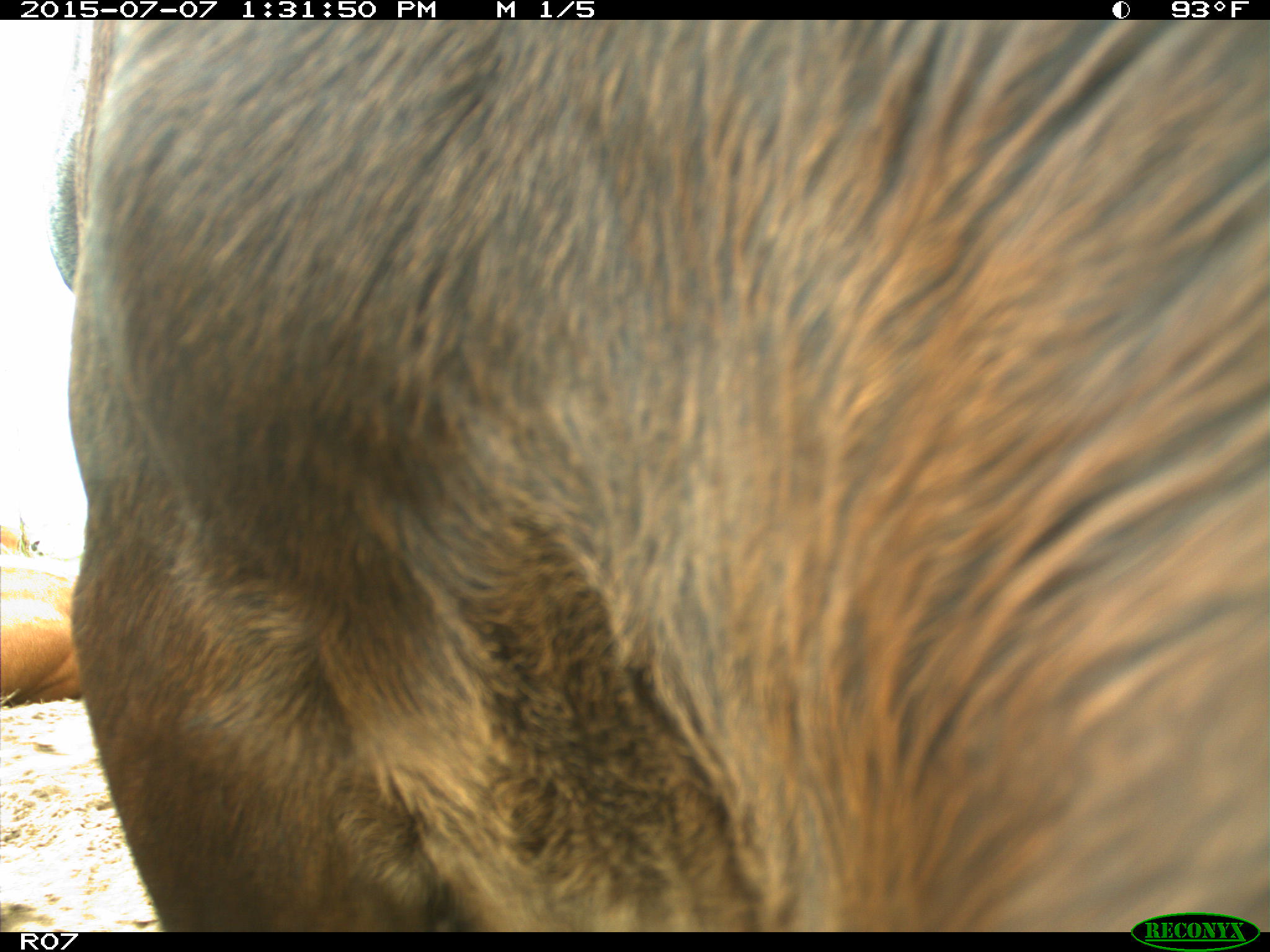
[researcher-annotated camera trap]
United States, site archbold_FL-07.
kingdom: Animalia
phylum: Chordata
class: Mammalia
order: Artiodactyla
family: Bovidae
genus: Bos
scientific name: Bos taurus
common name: domestic cow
Bos taurus (domestic cow).